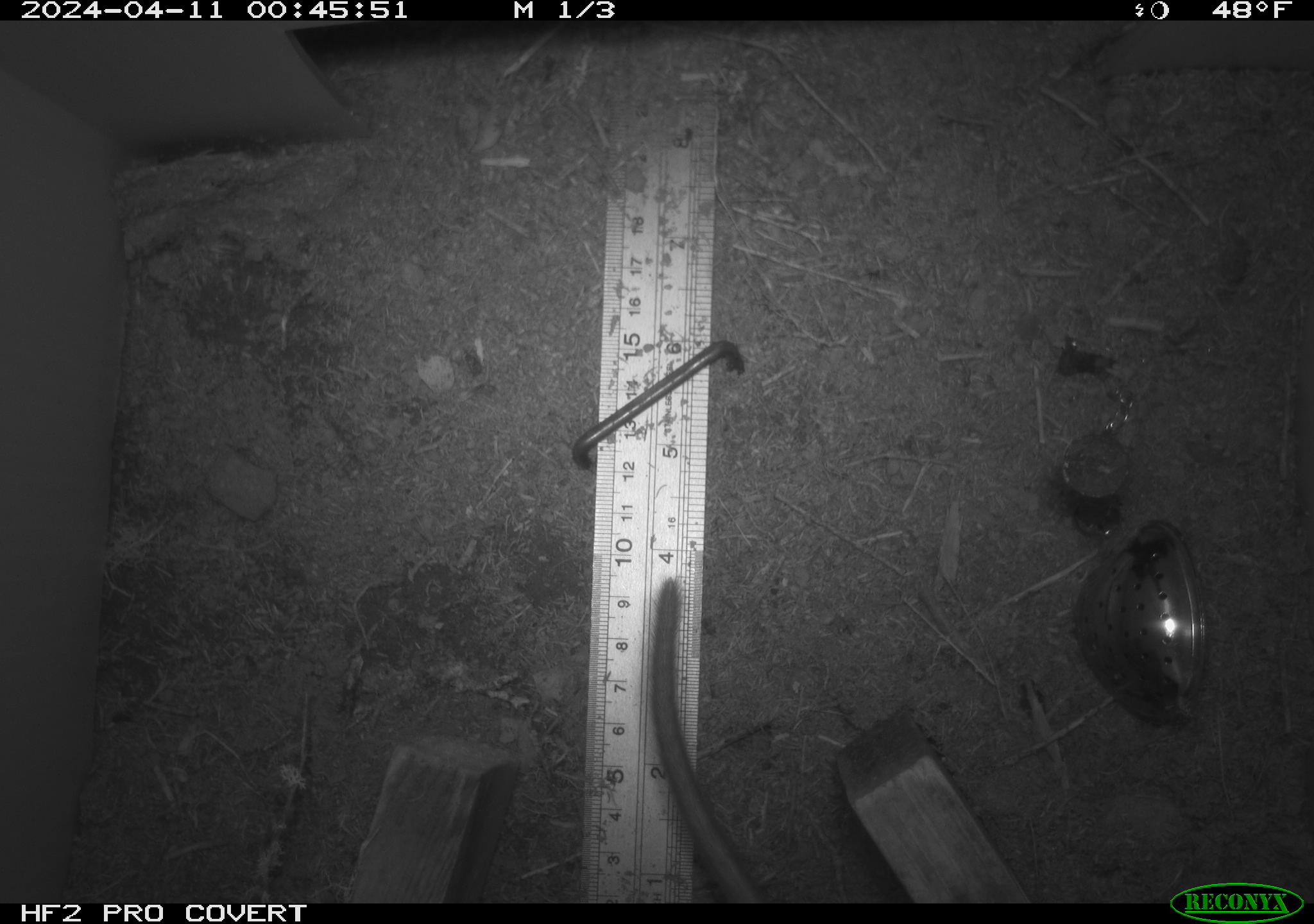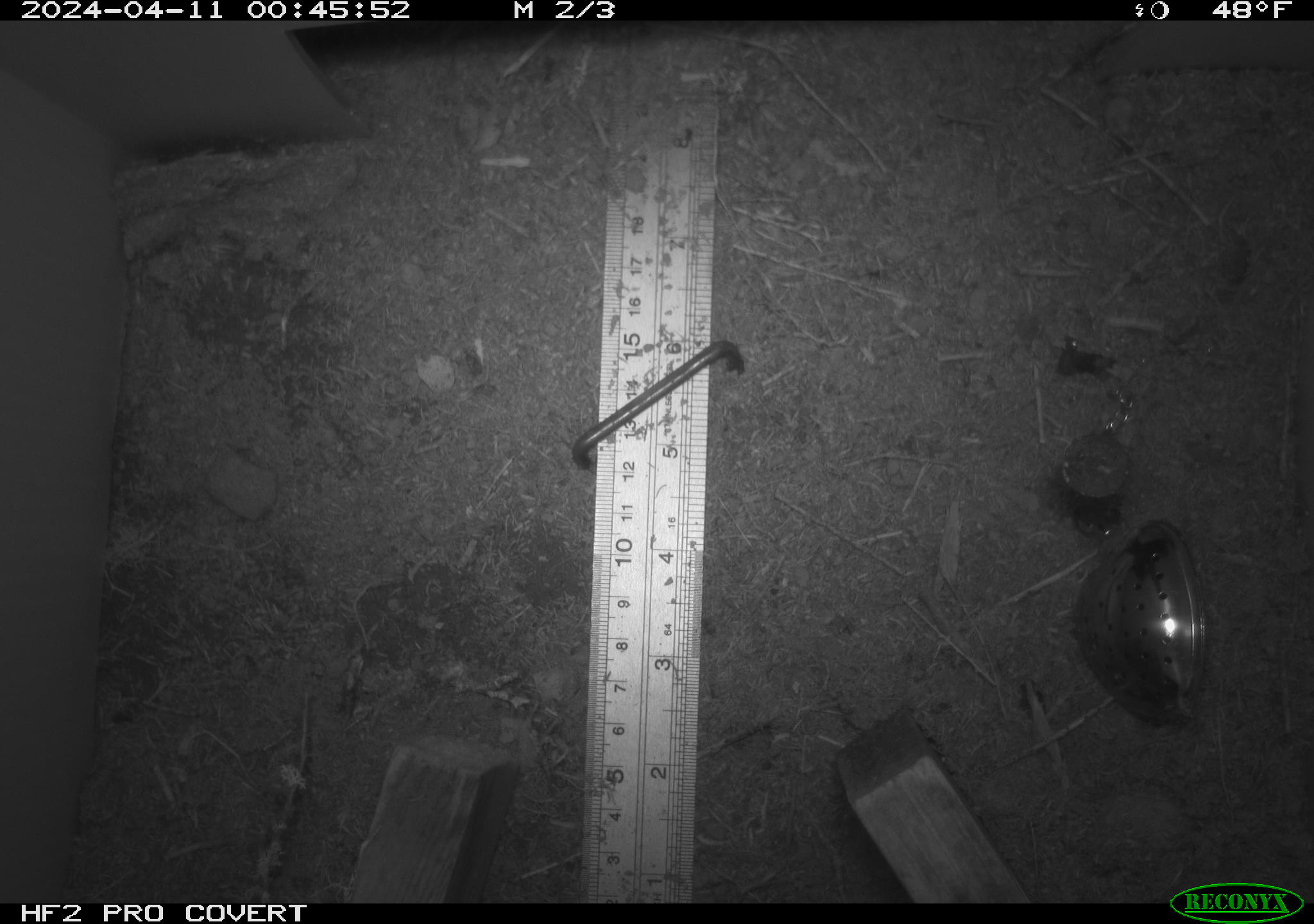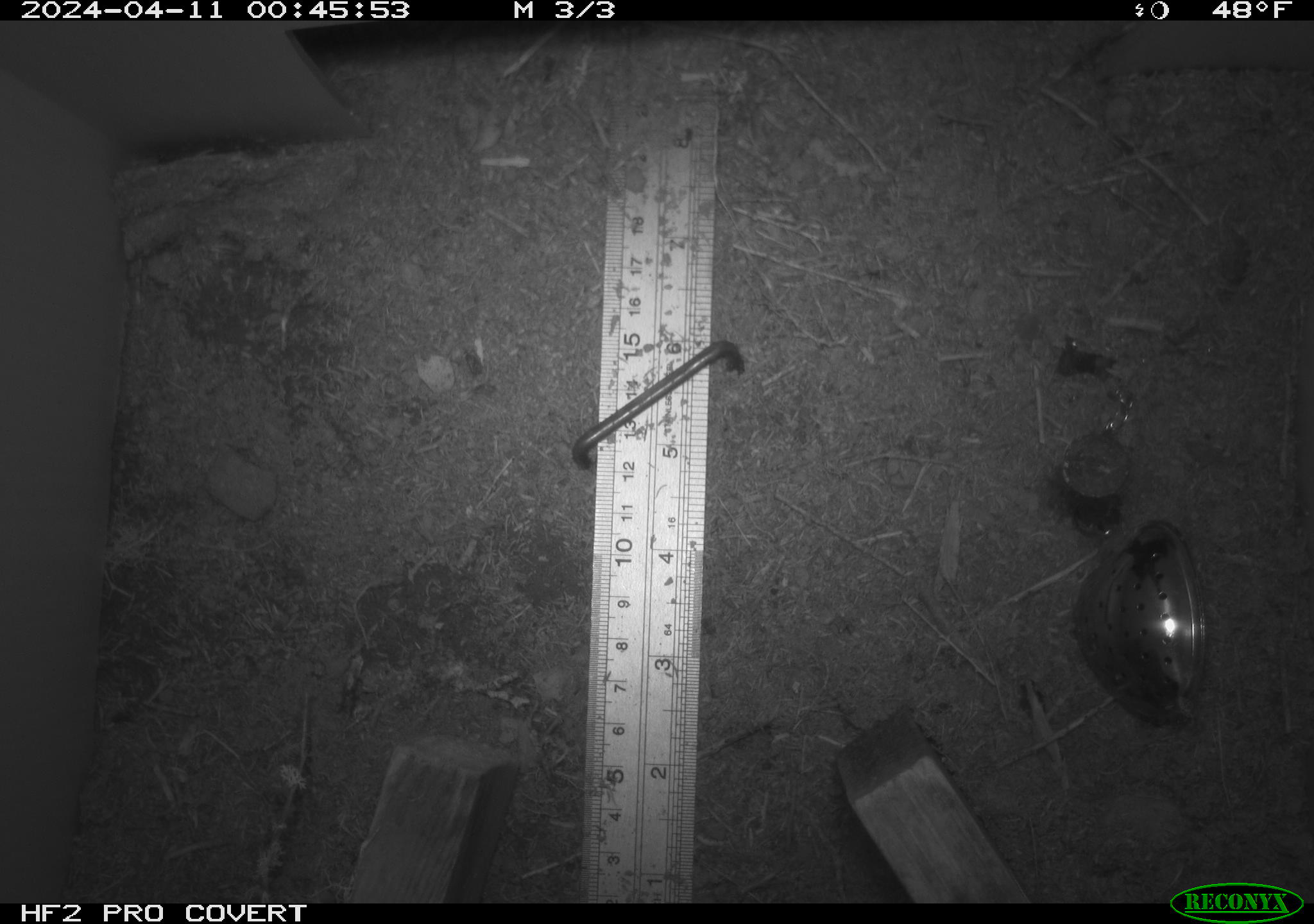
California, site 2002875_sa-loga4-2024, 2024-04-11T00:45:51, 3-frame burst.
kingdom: Animalia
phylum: Chordata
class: Mammalia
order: Rodentia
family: Cricetidae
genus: Neotoma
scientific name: Neotoma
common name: pack rat or woodrat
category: neotoma species